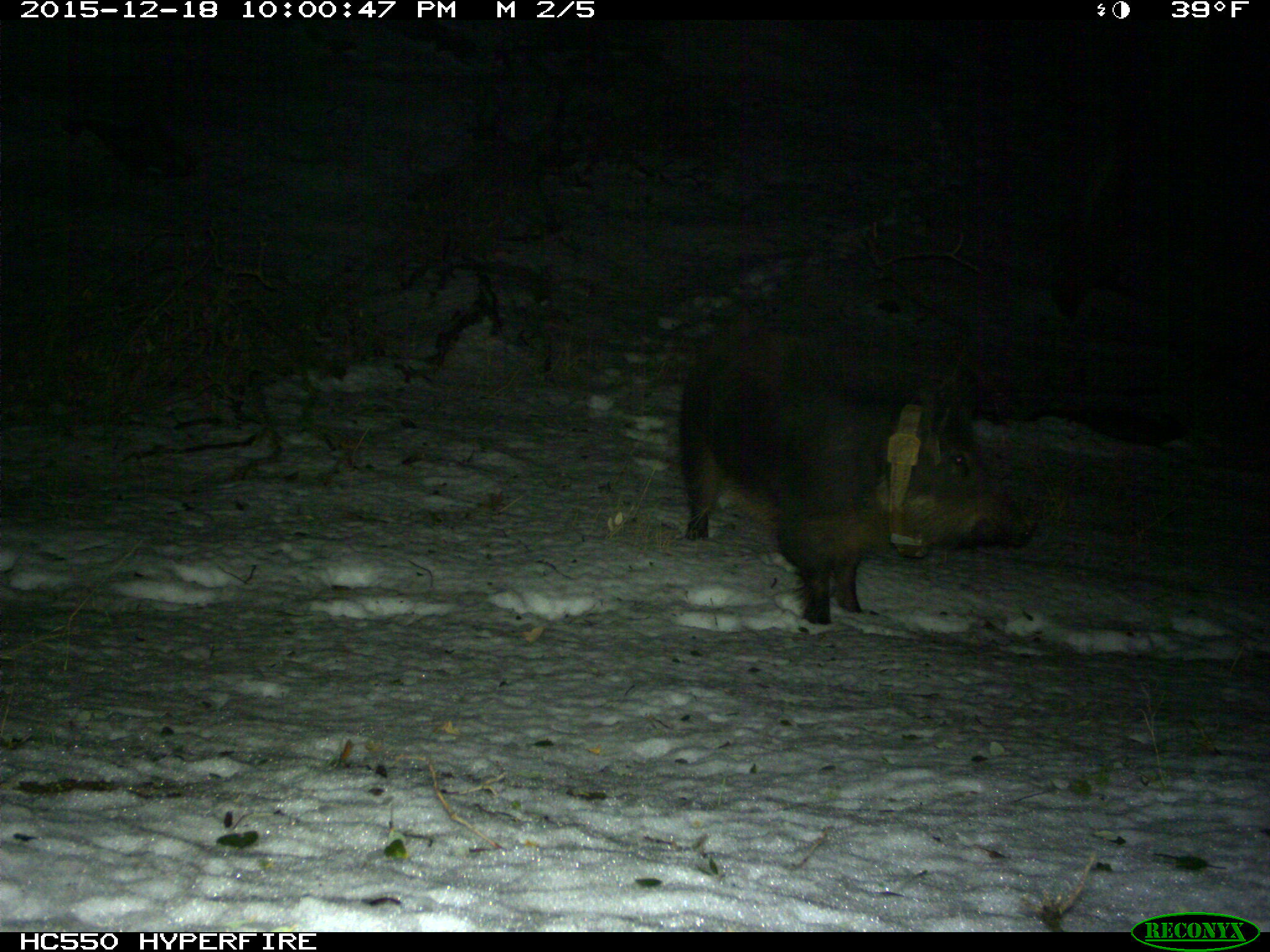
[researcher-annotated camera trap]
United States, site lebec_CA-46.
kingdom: Animalia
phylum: Chordata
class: Mammalia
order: Artiodactyla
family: Suidae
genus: Sus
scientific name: Sus scrofa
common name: wild boar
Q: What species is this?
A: Sus scrofa (wild boar).